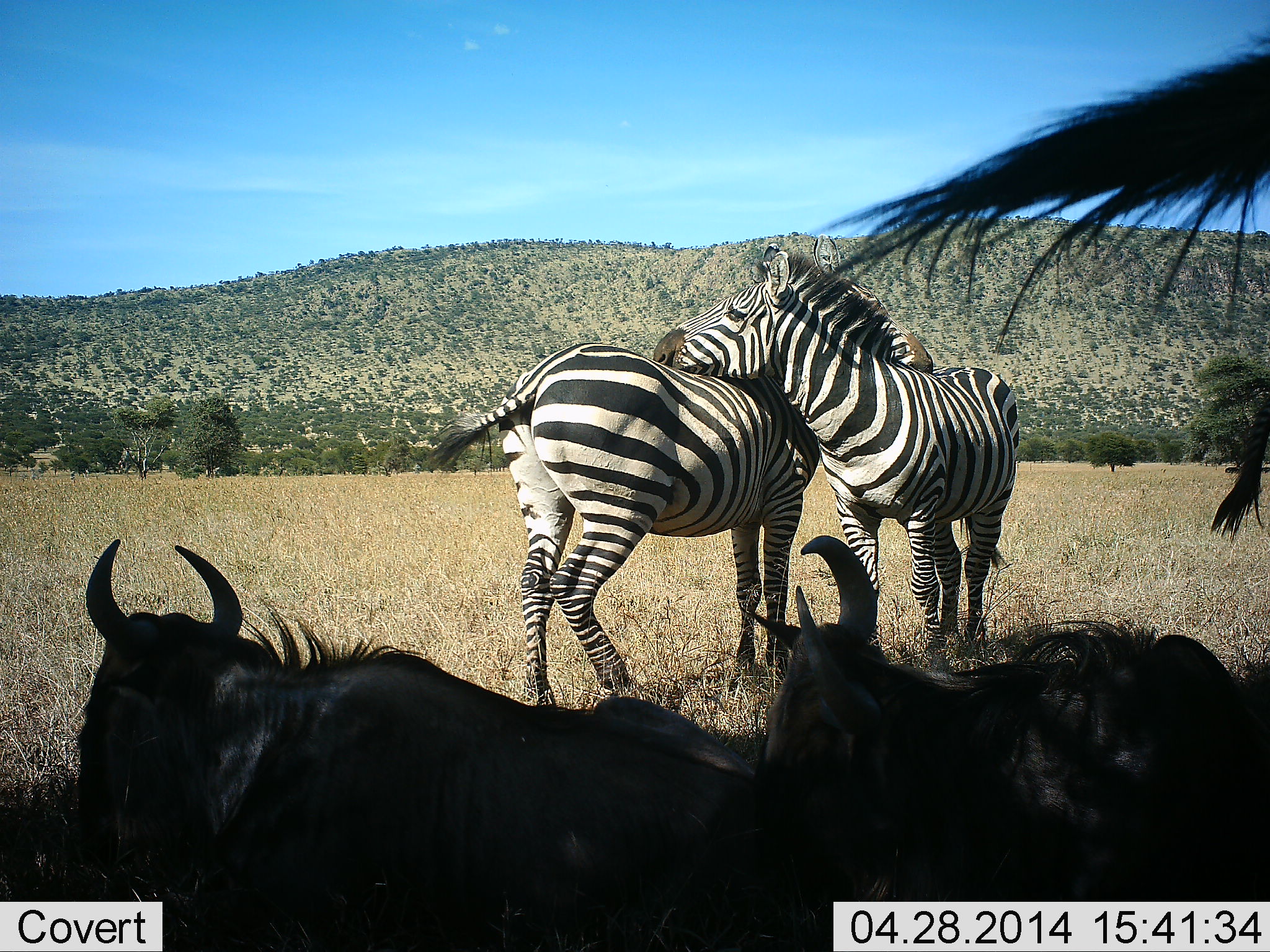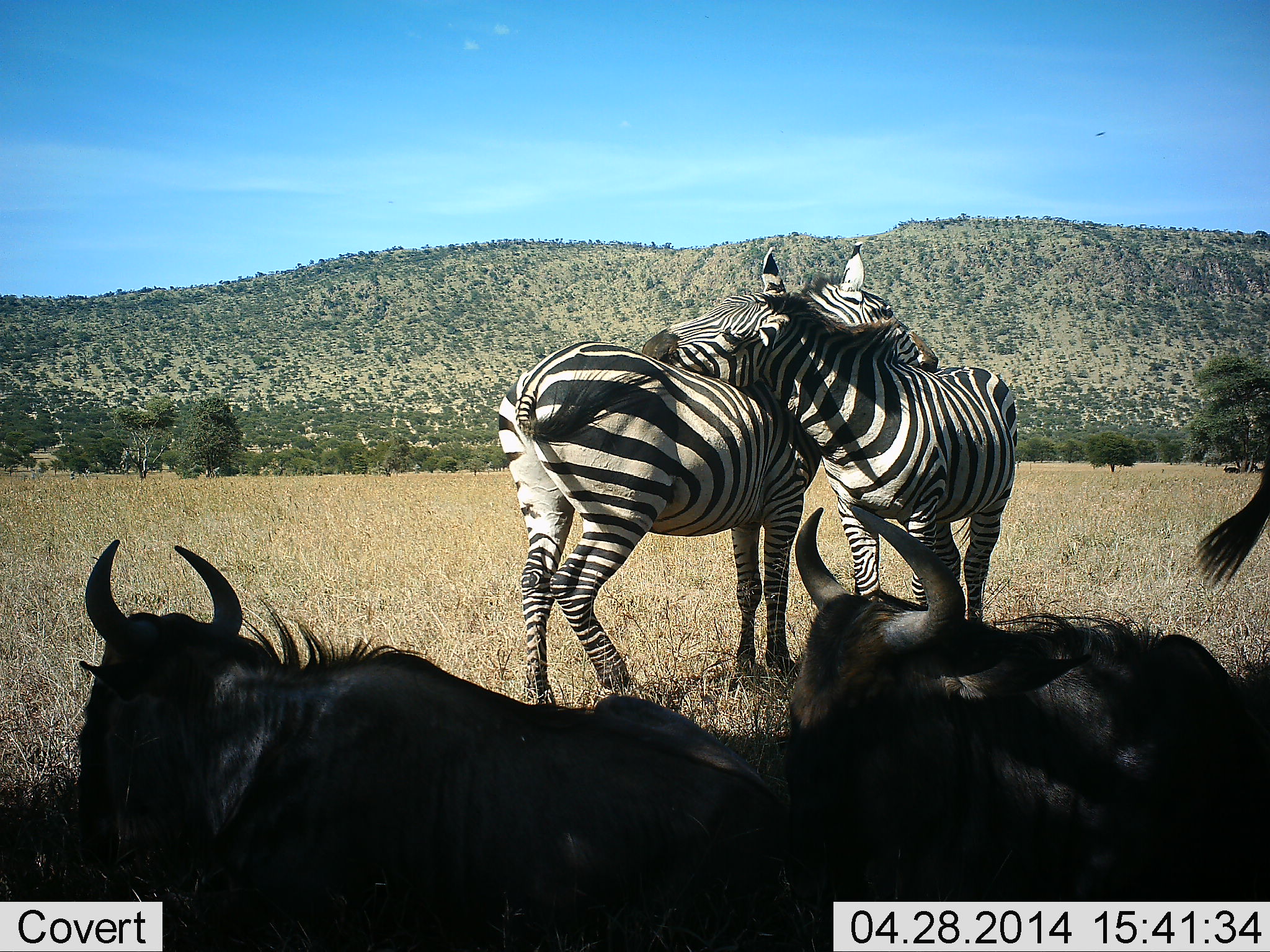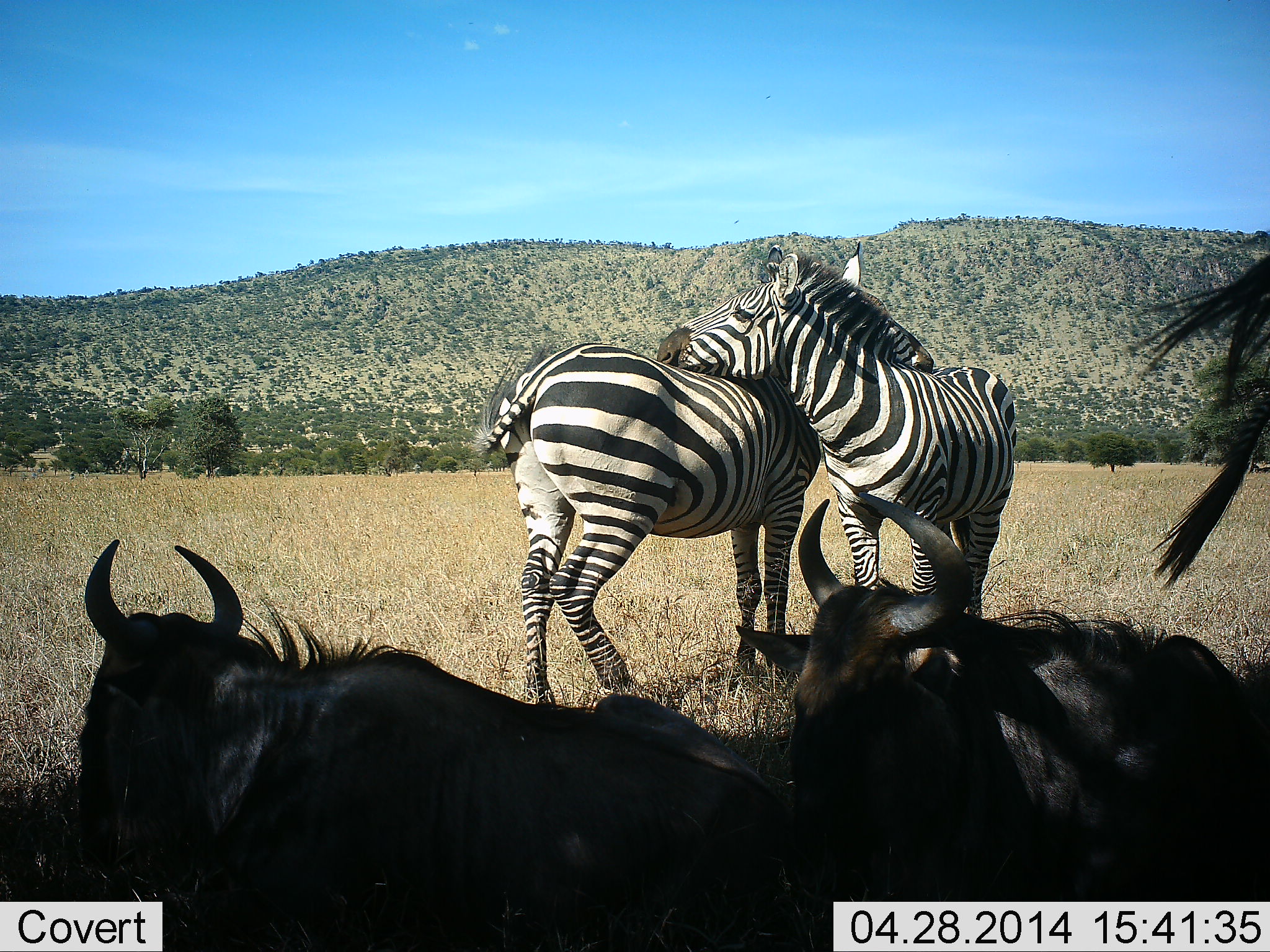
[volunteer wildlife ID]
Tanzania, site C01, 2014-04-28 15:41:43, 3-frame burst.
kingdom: Animalia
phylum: Chordata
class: Mammalia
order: Artiodactyla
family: Bovidae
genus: Connochaetes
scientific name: Connochaetes taurinus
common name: blue wildebeest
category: wildebeest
Wildebeest (blue wildebeest) (Connochaetes taurinus), count 3. Behavior (volunteer vote fractions): standing 40%, resting 100%, moving 0%, interacting 0%. Young present (vote fraction): 0%. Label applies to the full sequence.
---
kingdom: Animalia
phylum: Chordata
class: Mammalia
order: Perissodactyla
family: Equidae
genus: Equus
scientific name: Equus quagga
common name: plains zebra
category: zebra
Zebra (plains zebra) (Equus quagga), count 2. Behavior (volunteer vote fractions): standing 50%, resting 0%, moving 0%, interacting 90%. Young present (vote fraction): 0%. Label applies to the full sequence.